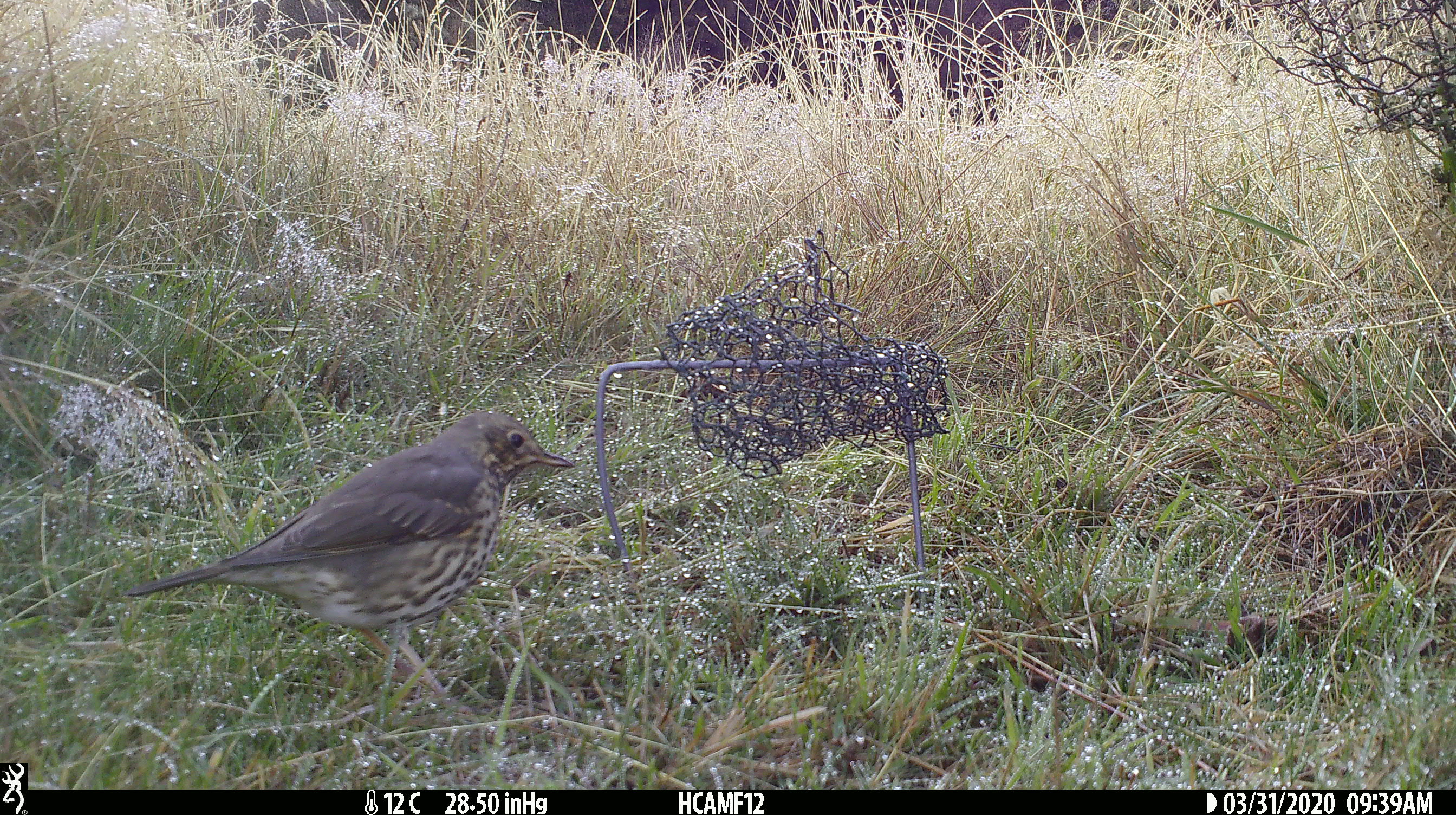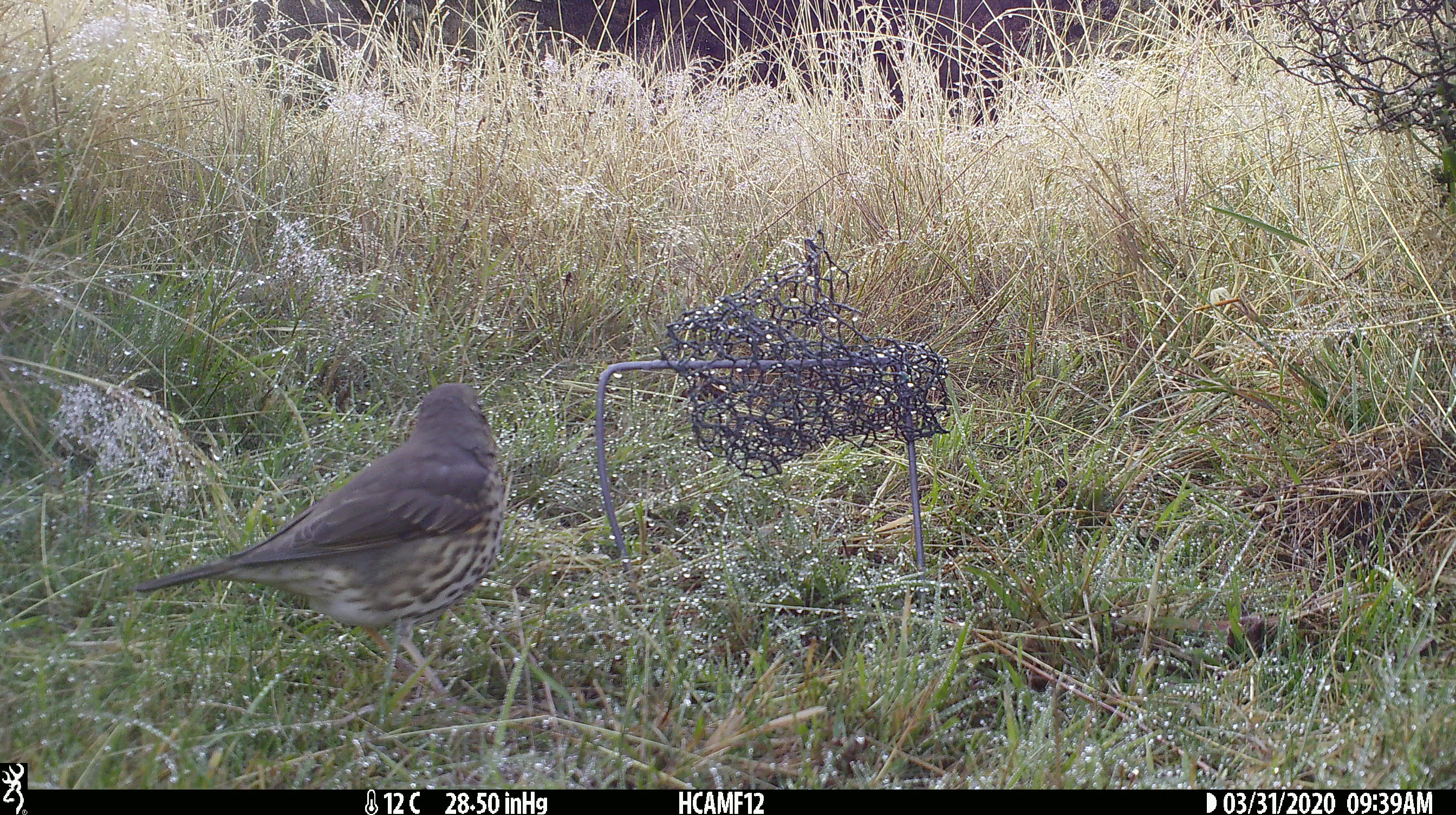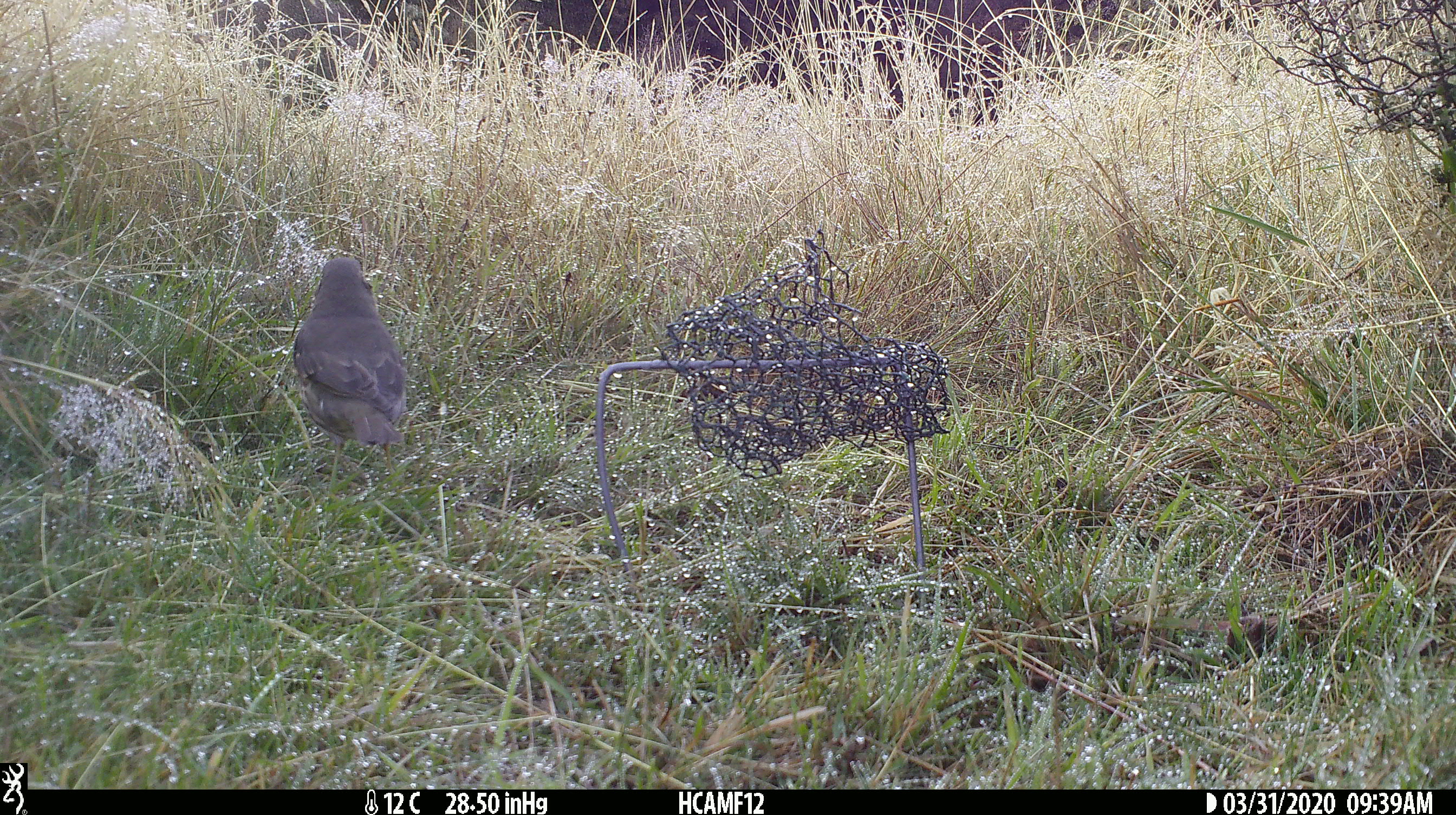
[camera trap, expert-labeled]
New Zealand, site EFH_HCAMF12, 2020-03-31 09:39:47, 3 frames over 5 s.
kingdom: Animalia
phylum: Chordata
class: Aves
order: Passeriformes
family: Turdidae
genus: Turdus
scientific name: Turdus philomelos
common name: song thrush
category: thrush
Thrush (song thrush) (Turdus philomelos).